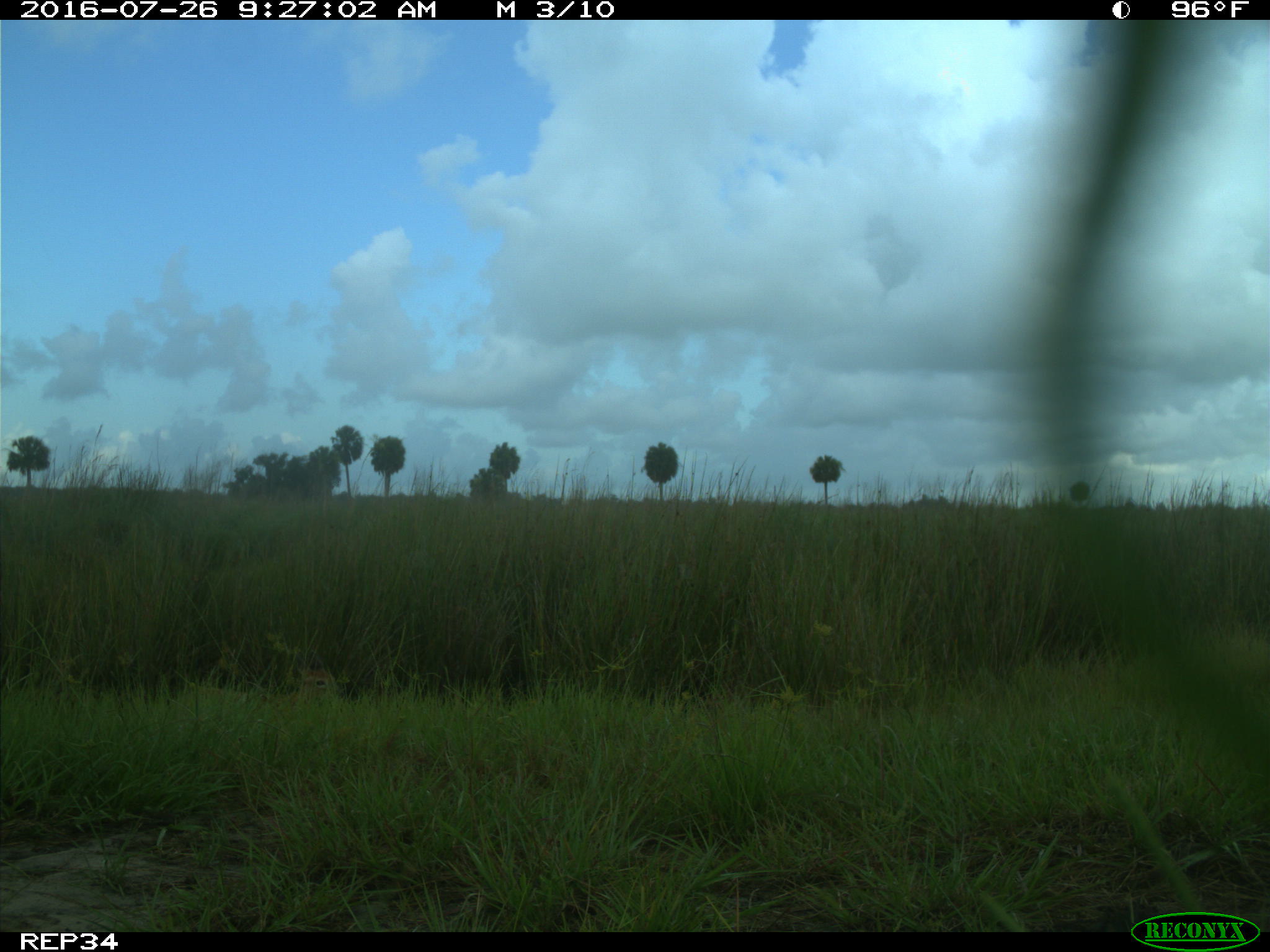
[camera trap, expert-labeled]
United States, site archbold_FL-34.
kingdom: Animalia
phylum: Chordata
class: Mammalia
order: Artiodactyla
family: Cervidae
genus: Odocoileus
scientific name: Odocoileus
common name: deer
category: unidentified deer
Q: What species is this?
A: Unidentified deer (deer) (Odocoileus).